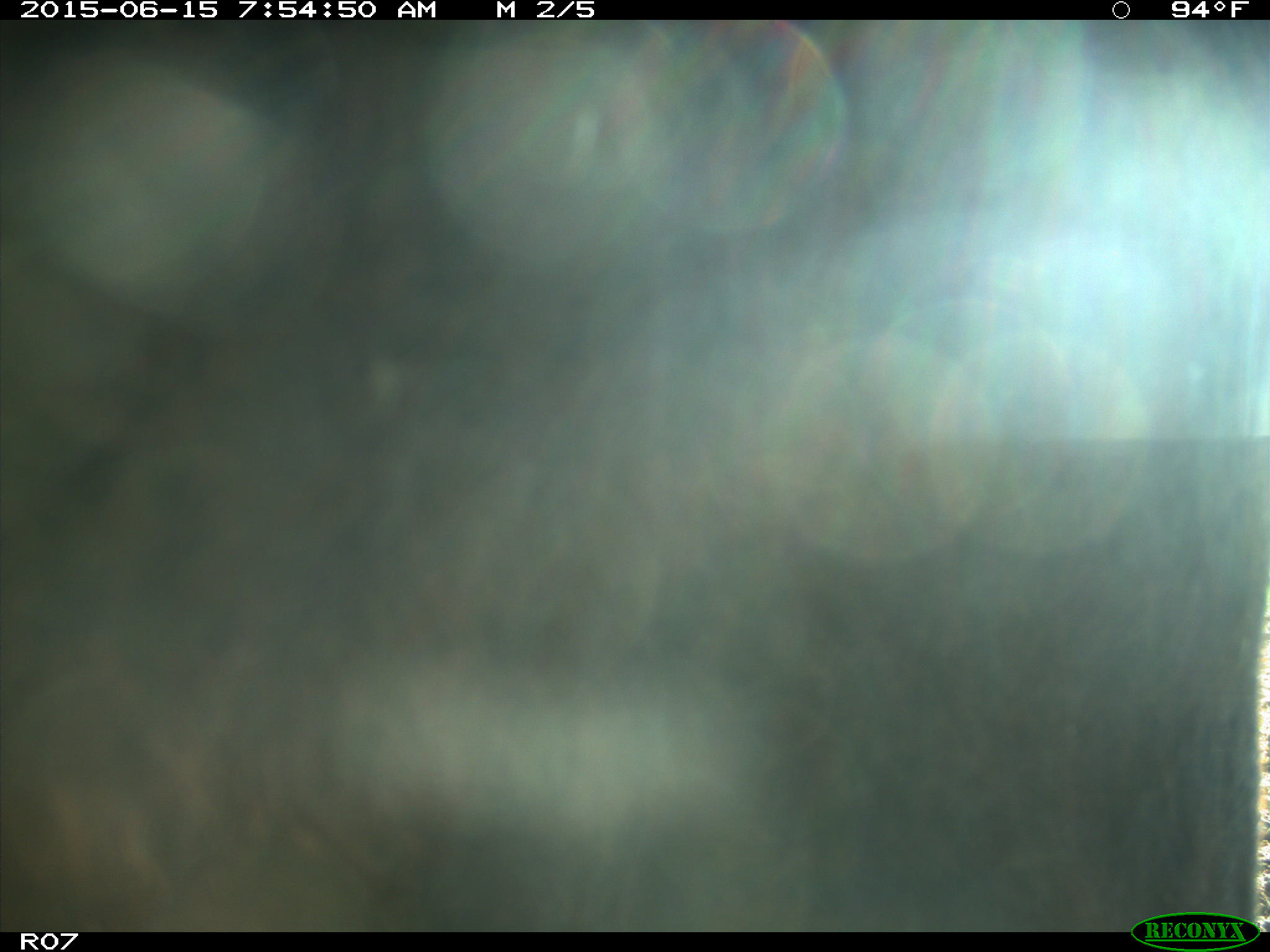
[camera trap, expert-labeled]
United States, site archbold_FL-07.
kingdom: Animalia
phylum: Chordata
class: Mammalia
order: Artiodactyla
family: Bovidae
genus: Bos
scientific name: Bos taurus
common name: domestic cow